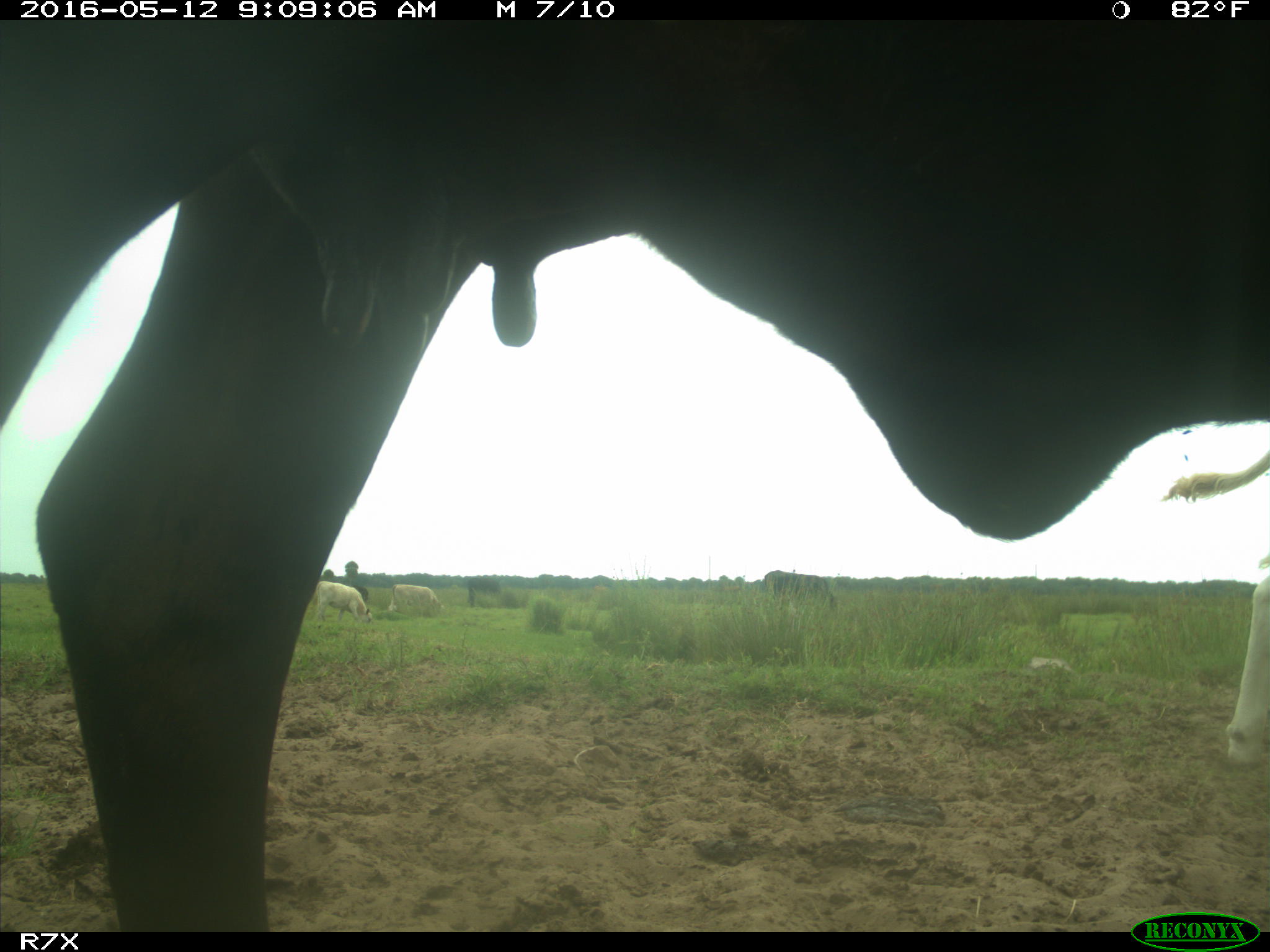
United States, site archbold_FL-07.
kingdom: Animalia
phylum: Chordata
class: Mammalia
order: Artiodactyla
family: Bovidae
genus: Bos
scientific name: Bos taurus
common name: domestic cow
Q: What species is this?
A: Bos taurus (domestic cow).